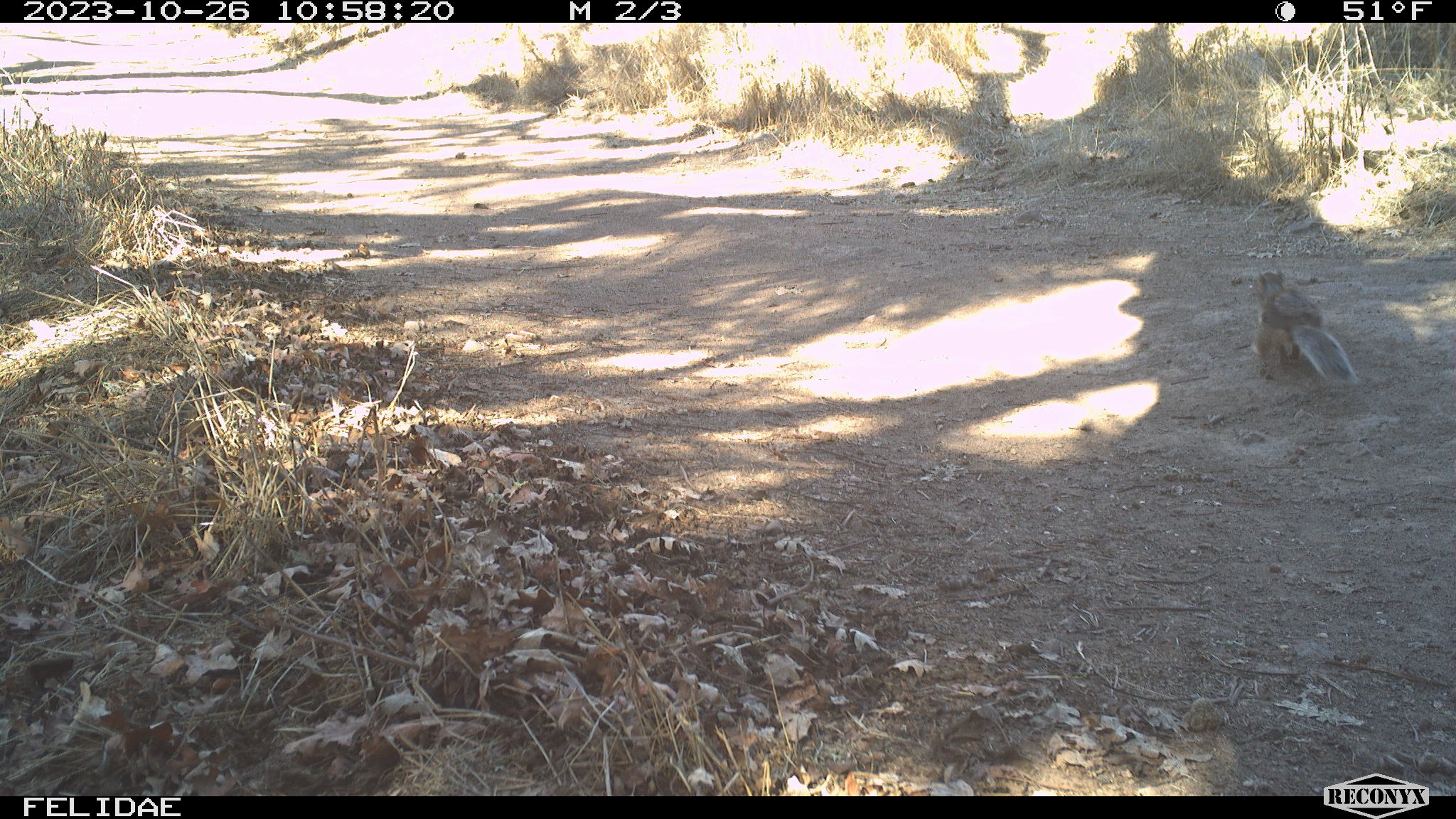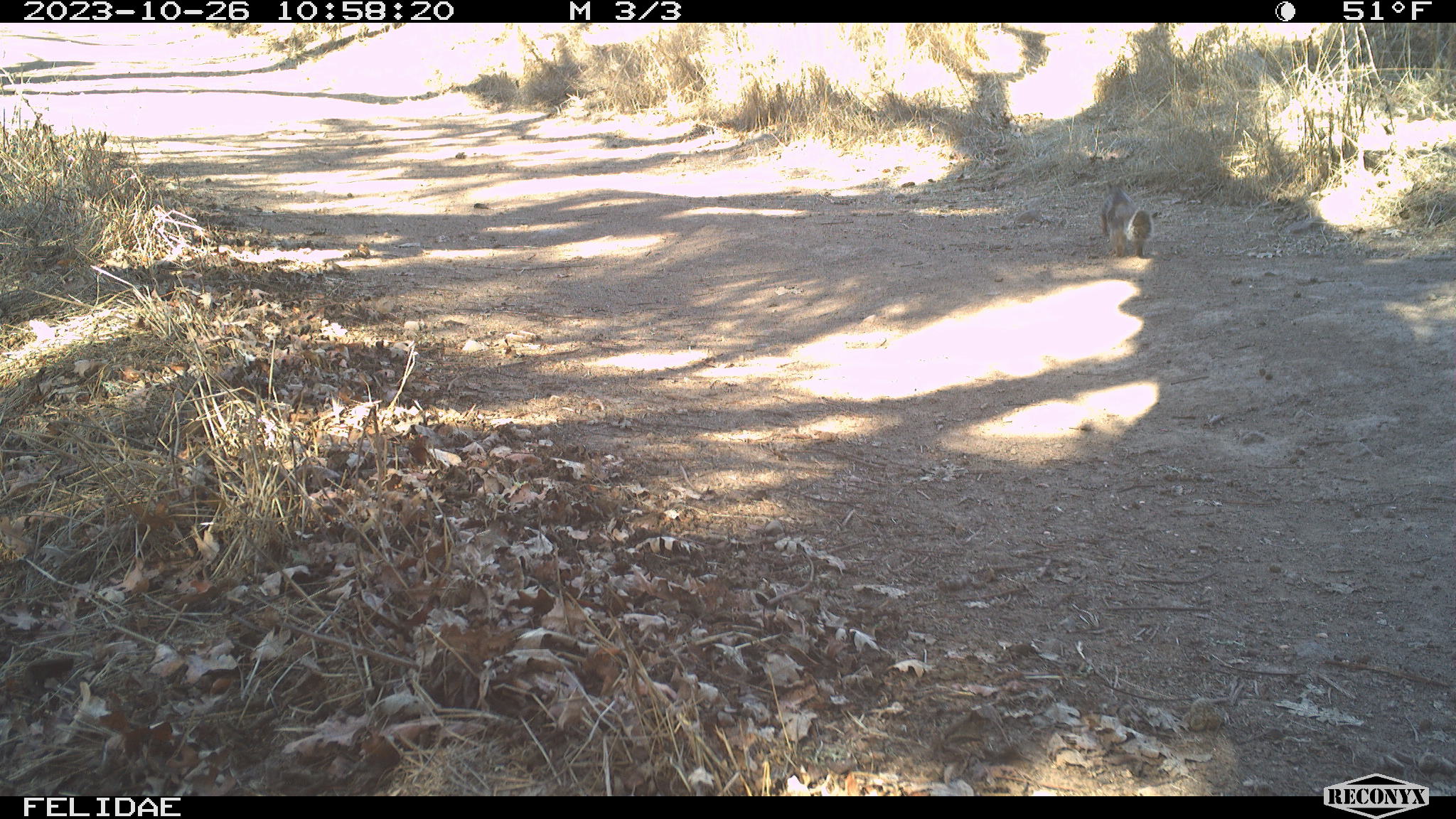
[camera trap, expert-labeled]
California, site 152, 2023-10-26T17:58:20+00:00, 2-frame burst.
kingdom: Animalia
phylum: Chordata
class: Mammalia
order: Rodentia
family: Sciuridae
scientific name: Sciuridae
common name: squirrel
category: unknown squirrel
Unknown squirrel (squirrel) (Sciuridae).